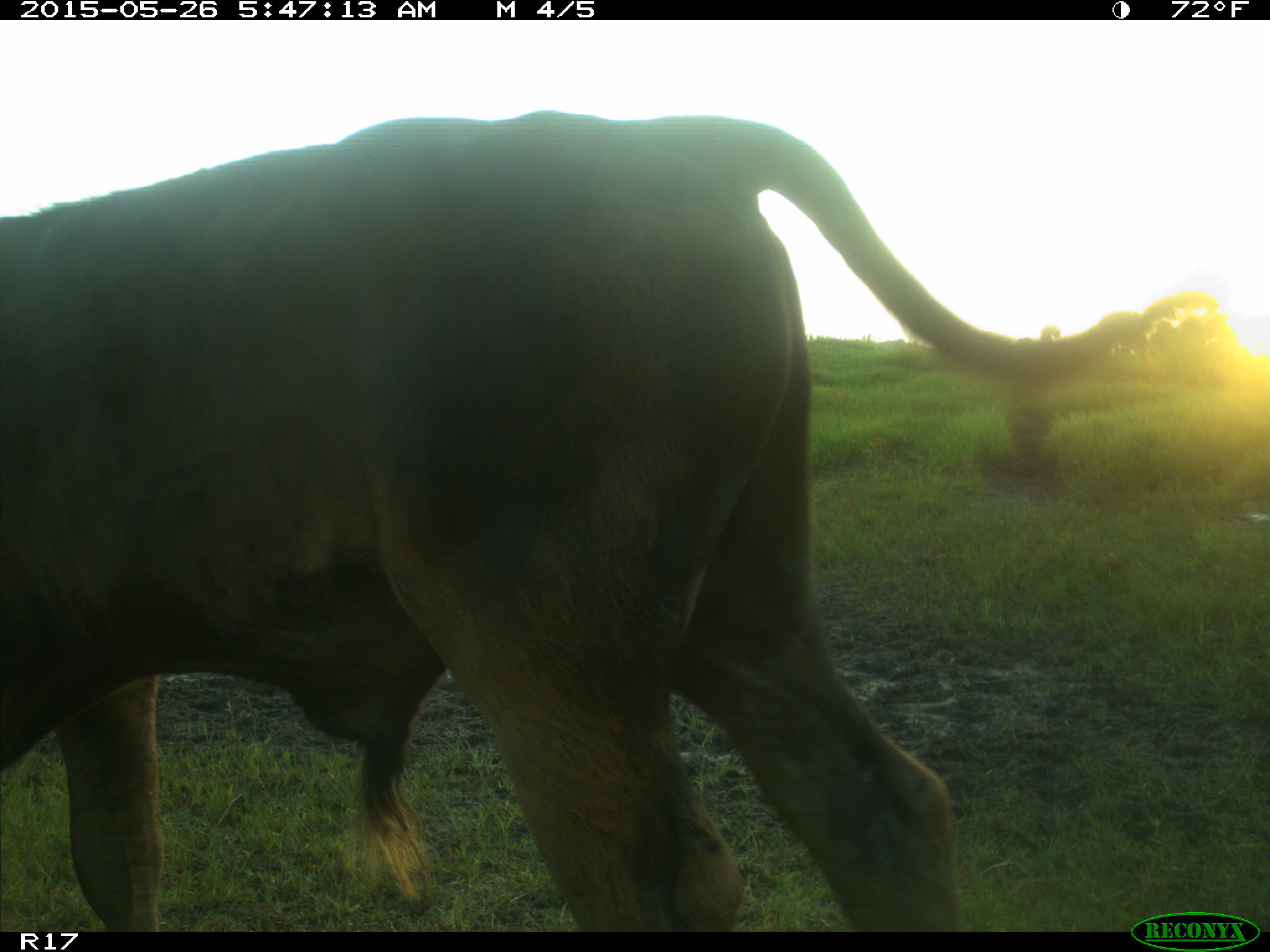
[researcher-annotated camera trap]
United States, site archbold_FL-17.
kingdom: Animalia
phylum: Chordata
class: Mammalia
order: Artiodactyla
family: Bovidae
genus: Bos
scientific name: Bos taurus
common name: domestic cow